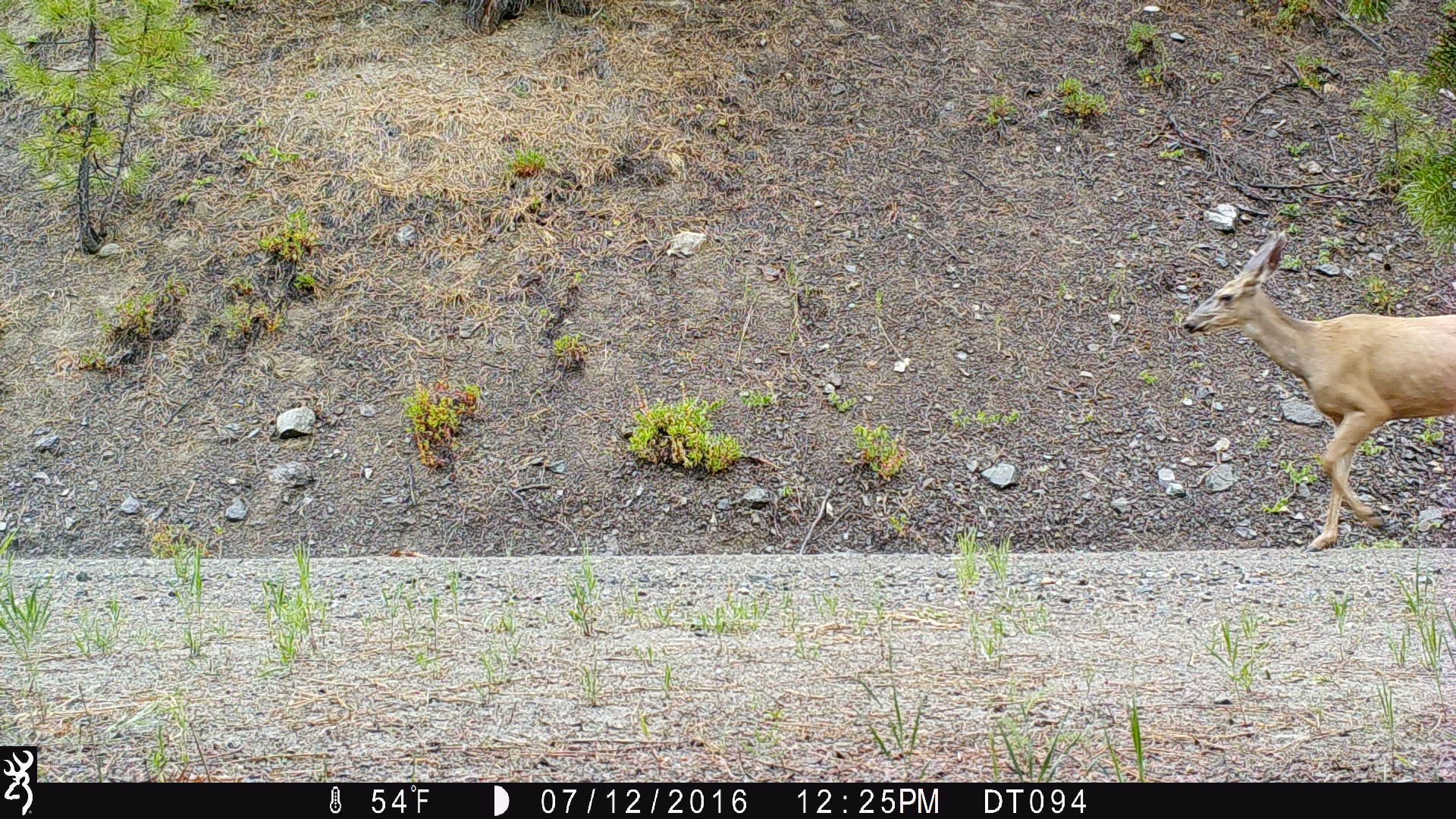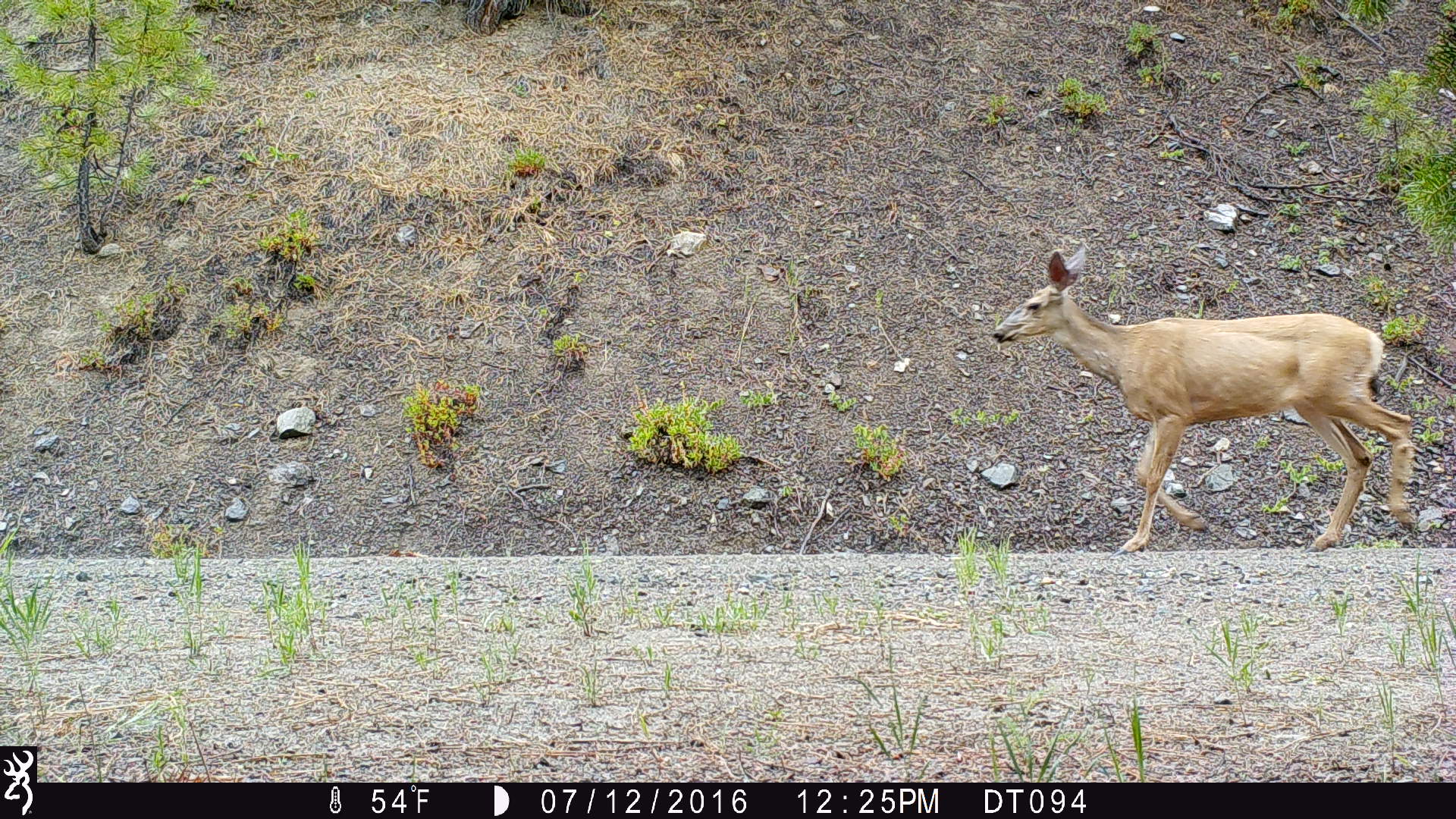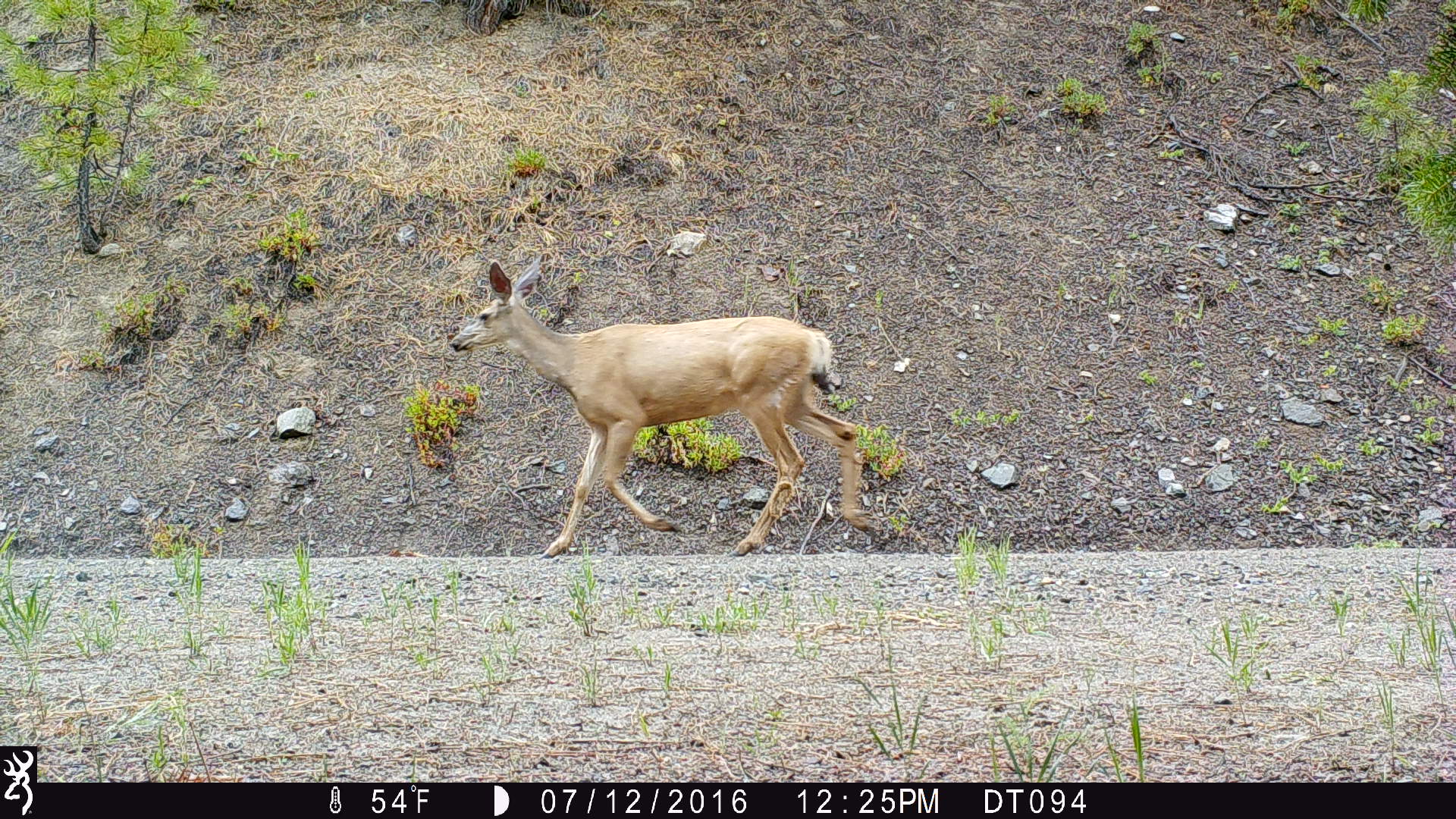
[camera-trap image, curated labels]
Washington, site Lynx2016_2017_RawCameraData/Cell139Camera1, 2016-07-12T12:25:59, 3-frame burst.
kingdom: Animalia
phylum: Chordata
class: Mammalia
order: Artiodactyla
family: Cervidae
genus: Odocoileus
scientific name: Odocoileus hemionus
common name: mule deer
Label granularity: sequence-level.